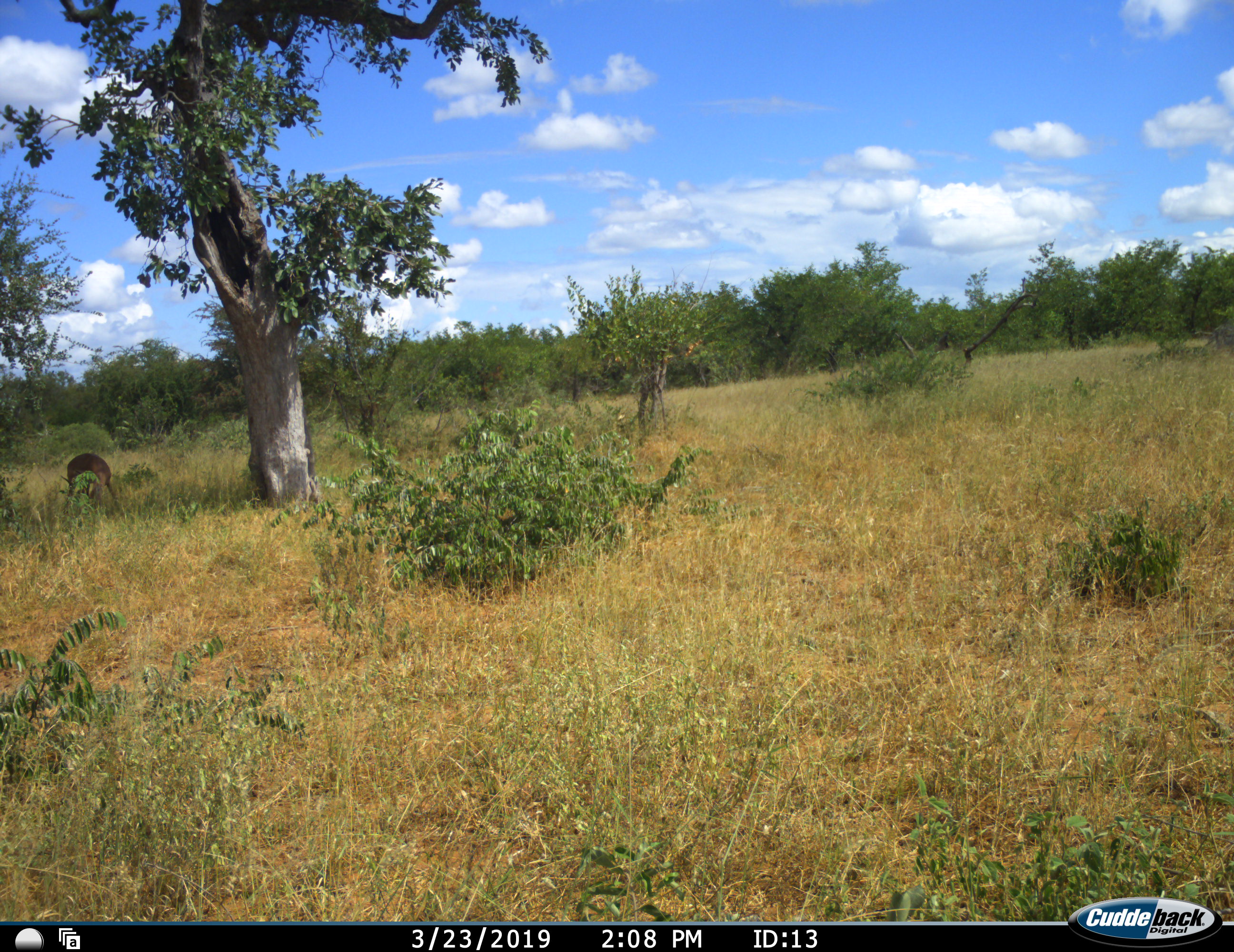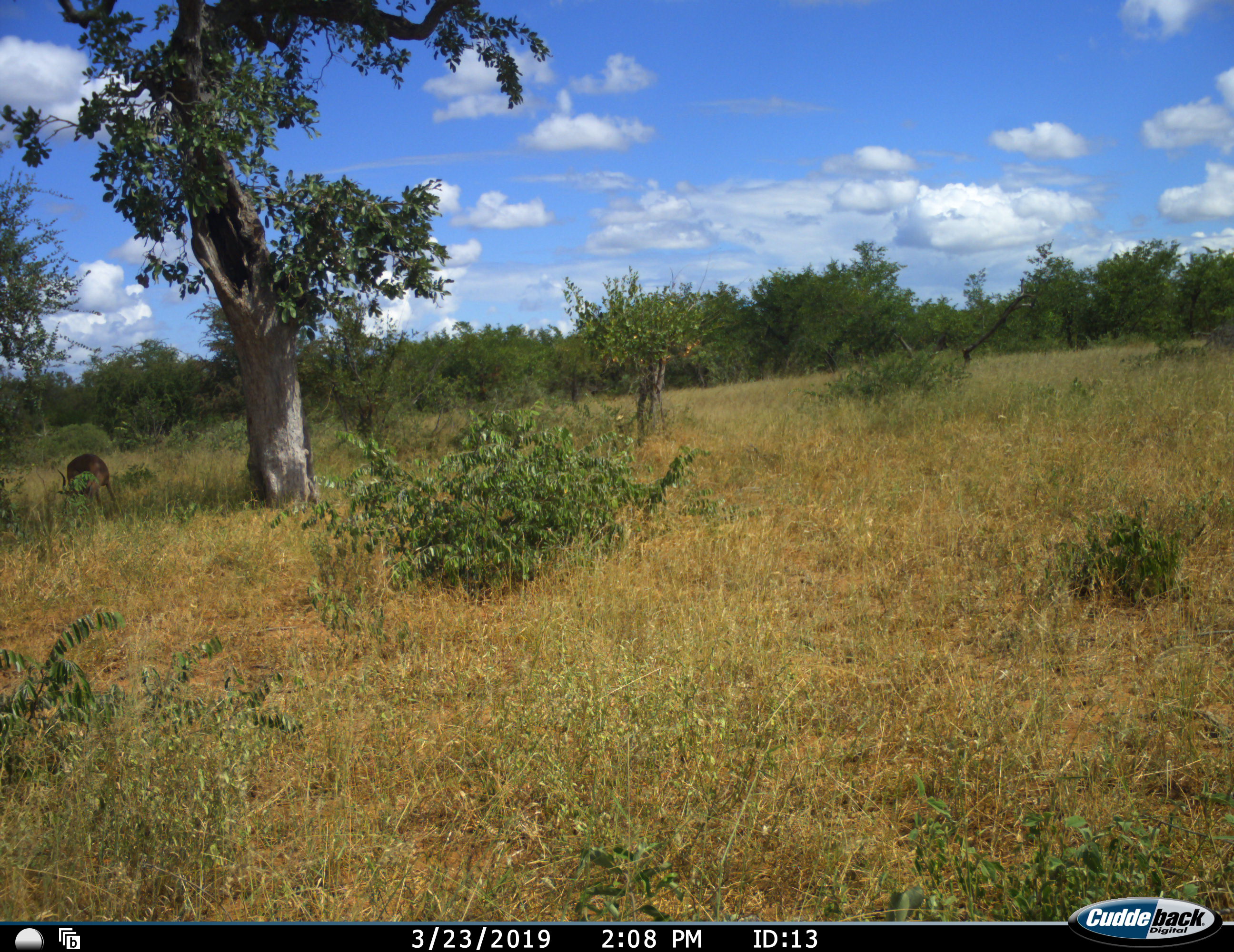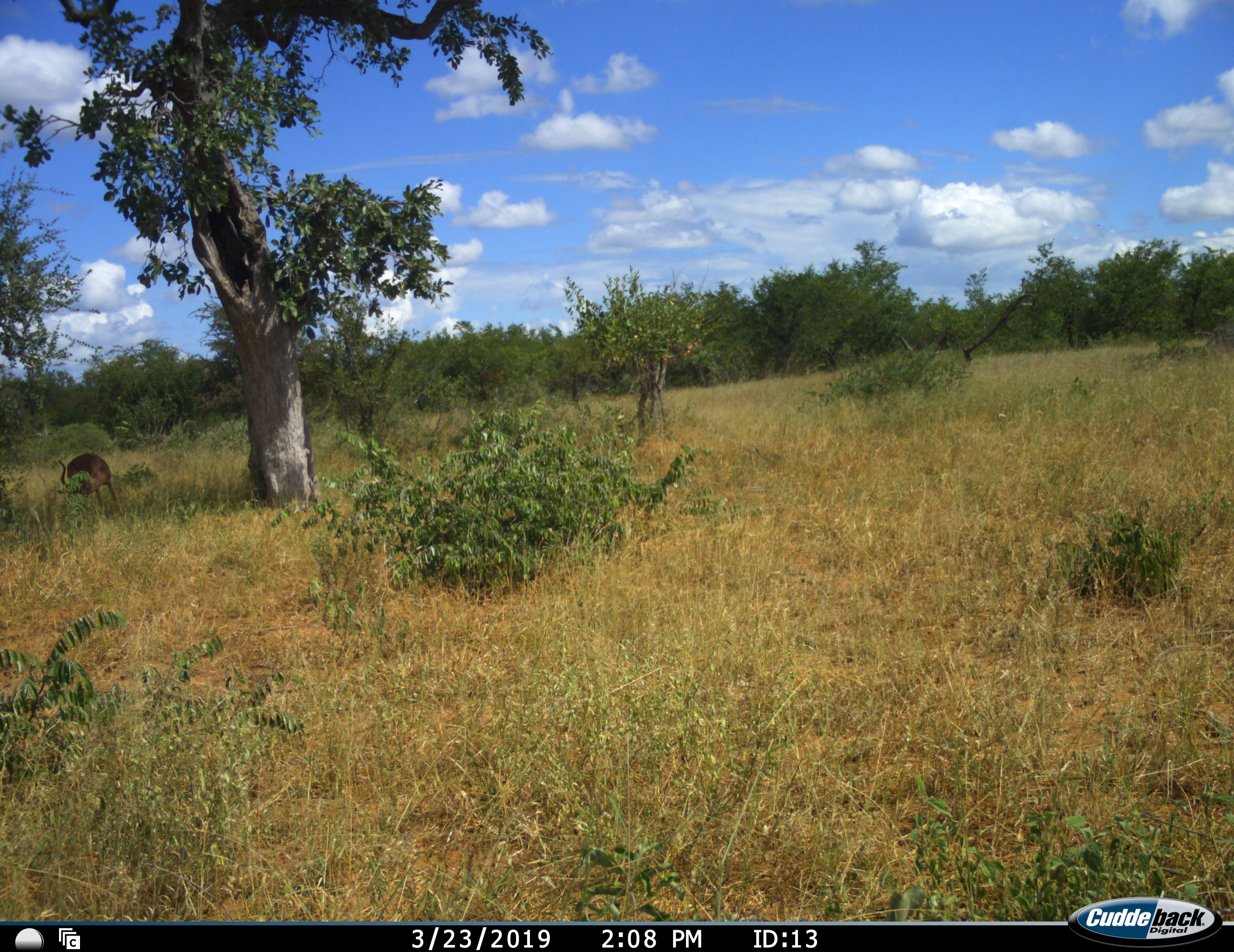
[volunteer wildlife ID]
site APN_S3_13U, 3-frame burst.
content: unidentified animal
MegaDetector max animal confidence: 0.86